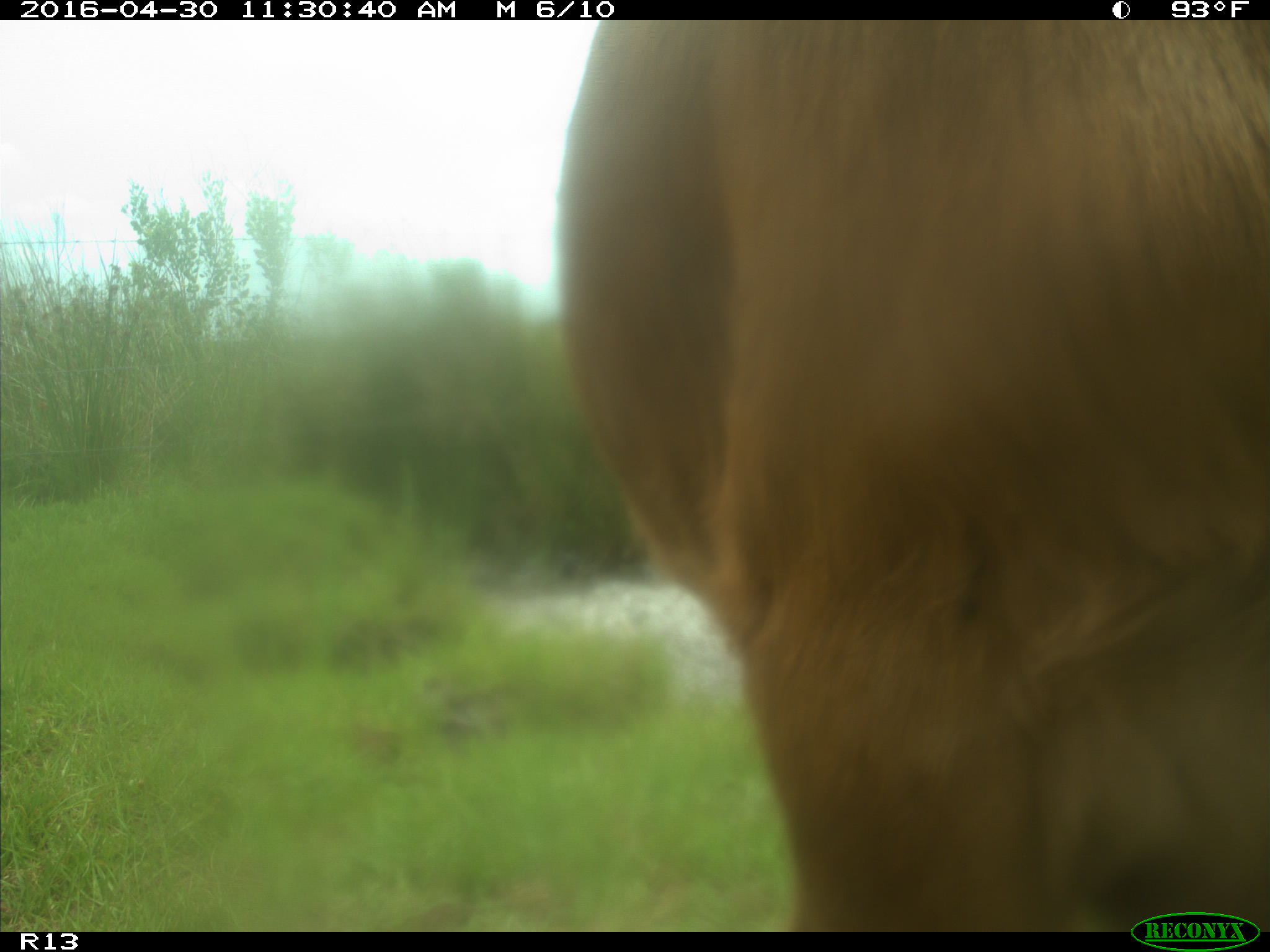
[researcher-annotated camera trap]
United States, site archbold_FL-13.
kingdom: Animalia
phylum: Chordata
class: Mammalia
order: Artiodactyla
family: Bovidae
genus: Bos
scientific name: Bos taurus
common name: domestic cow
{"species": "Bos taurus (domestic cow)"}